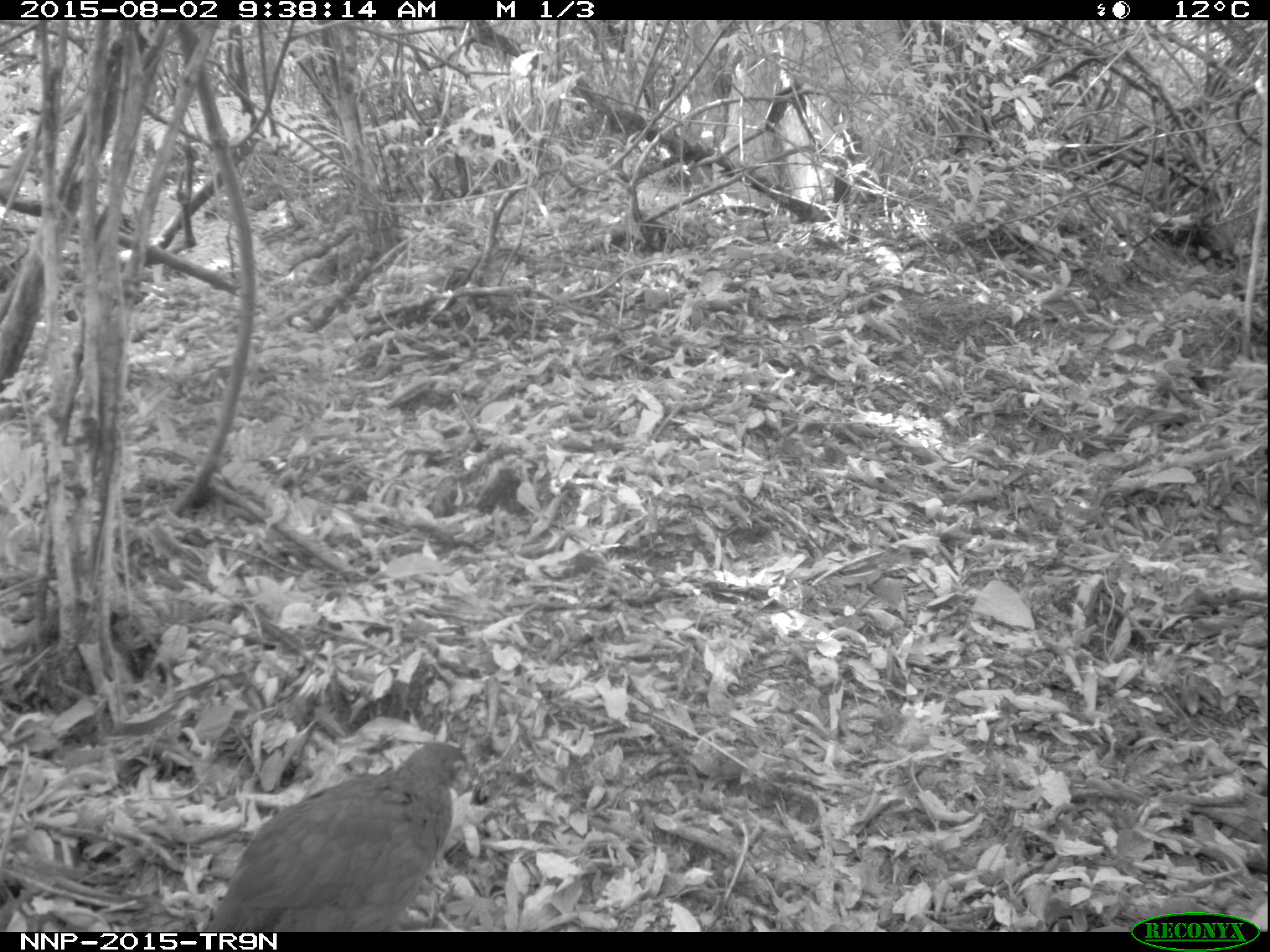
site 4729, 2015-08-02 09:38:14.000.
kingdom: Animalia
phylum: Chordata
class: Aves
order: Galliformes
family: Phasianidae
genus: Pternistis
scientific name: Pternistis nobilis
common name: handsome francolin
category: francolinus nobilis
Francolinus nobilis (handsome francolin) (Pternistis nobilis), count 1.